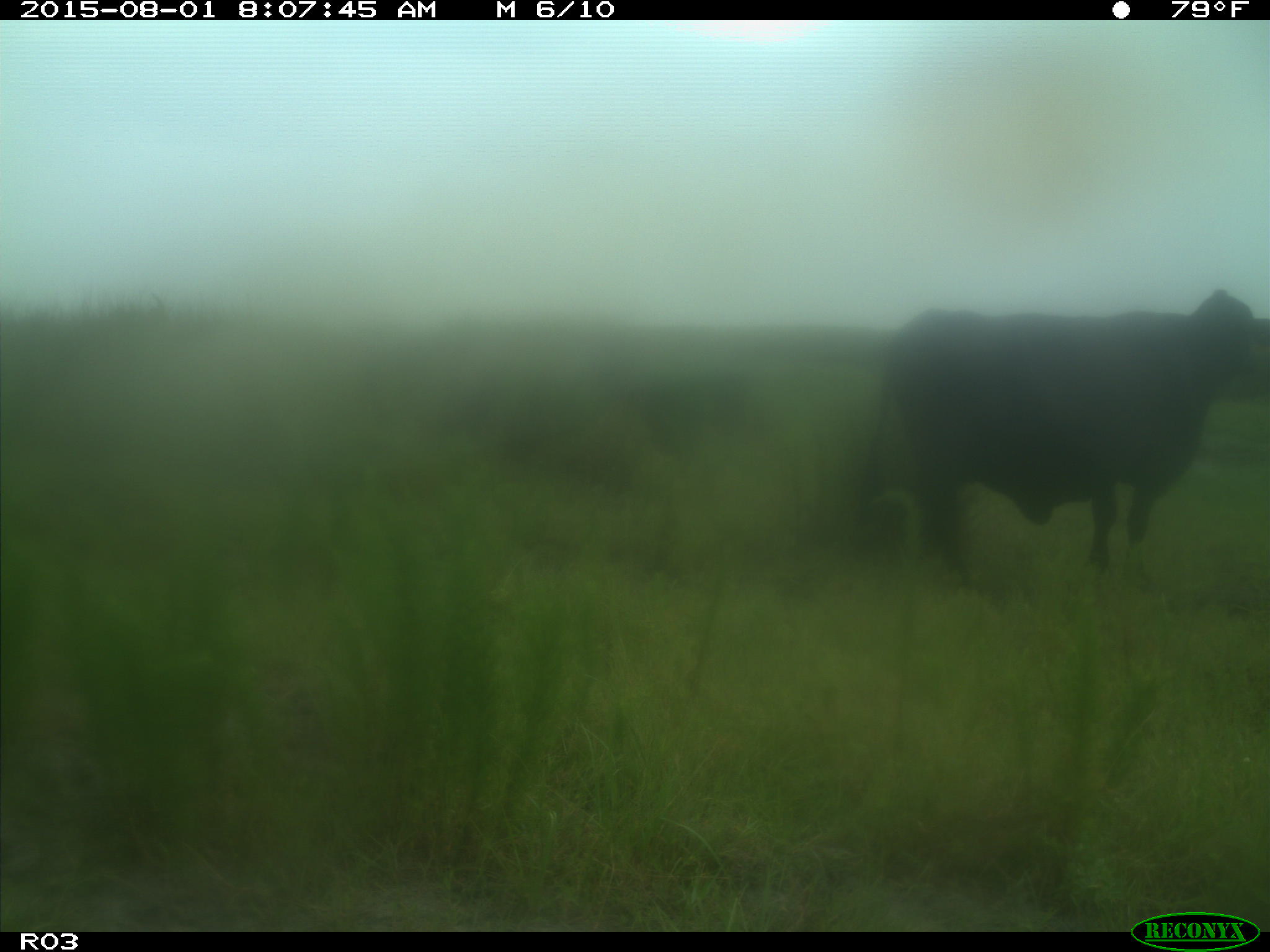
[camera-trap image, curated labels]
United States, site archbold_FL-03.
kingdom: Animalia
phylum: Chordata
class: Mammalia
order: Artiodactyla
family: Bovidae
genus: Bos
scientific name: Bos taurus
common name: domestic cow